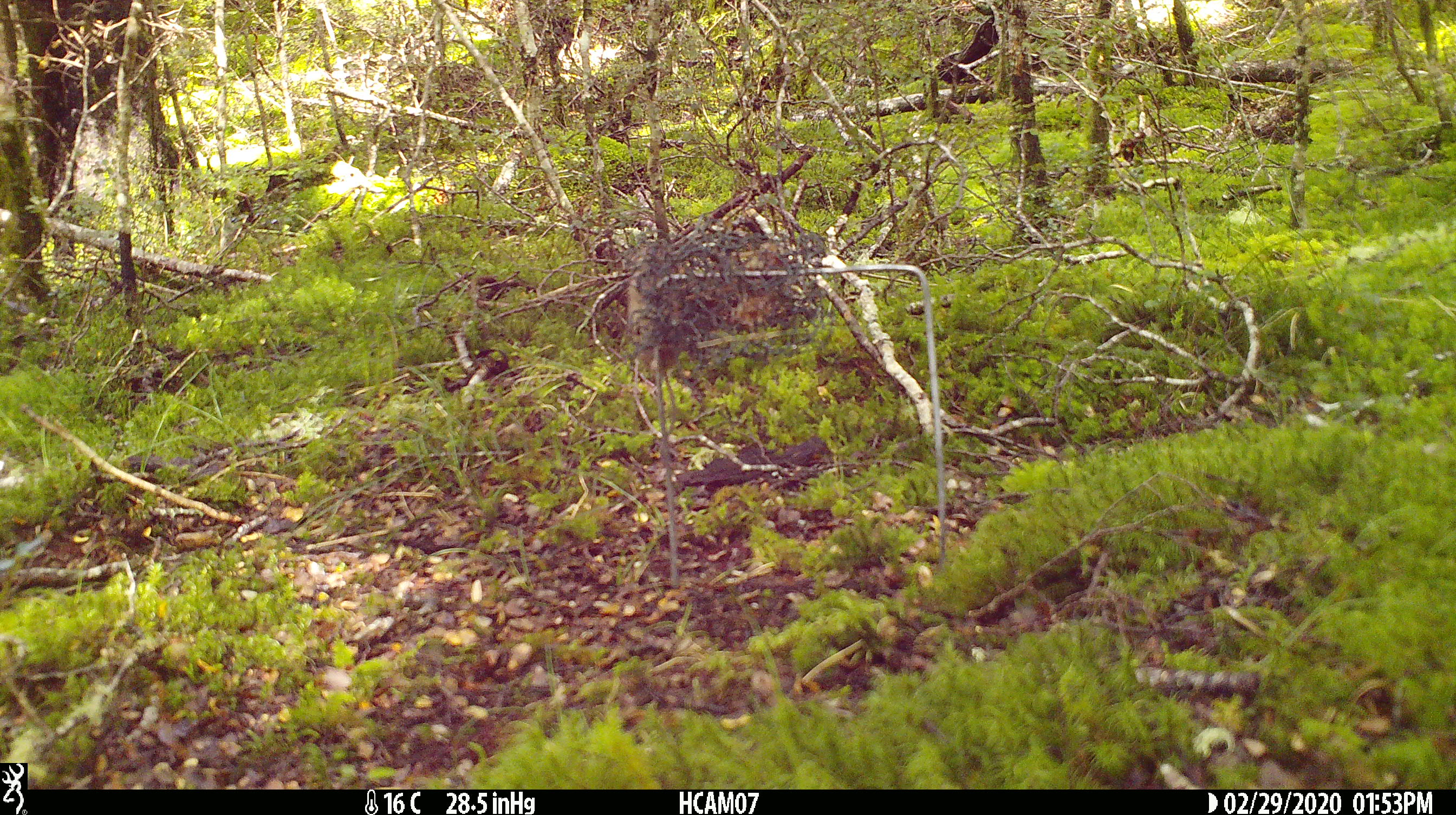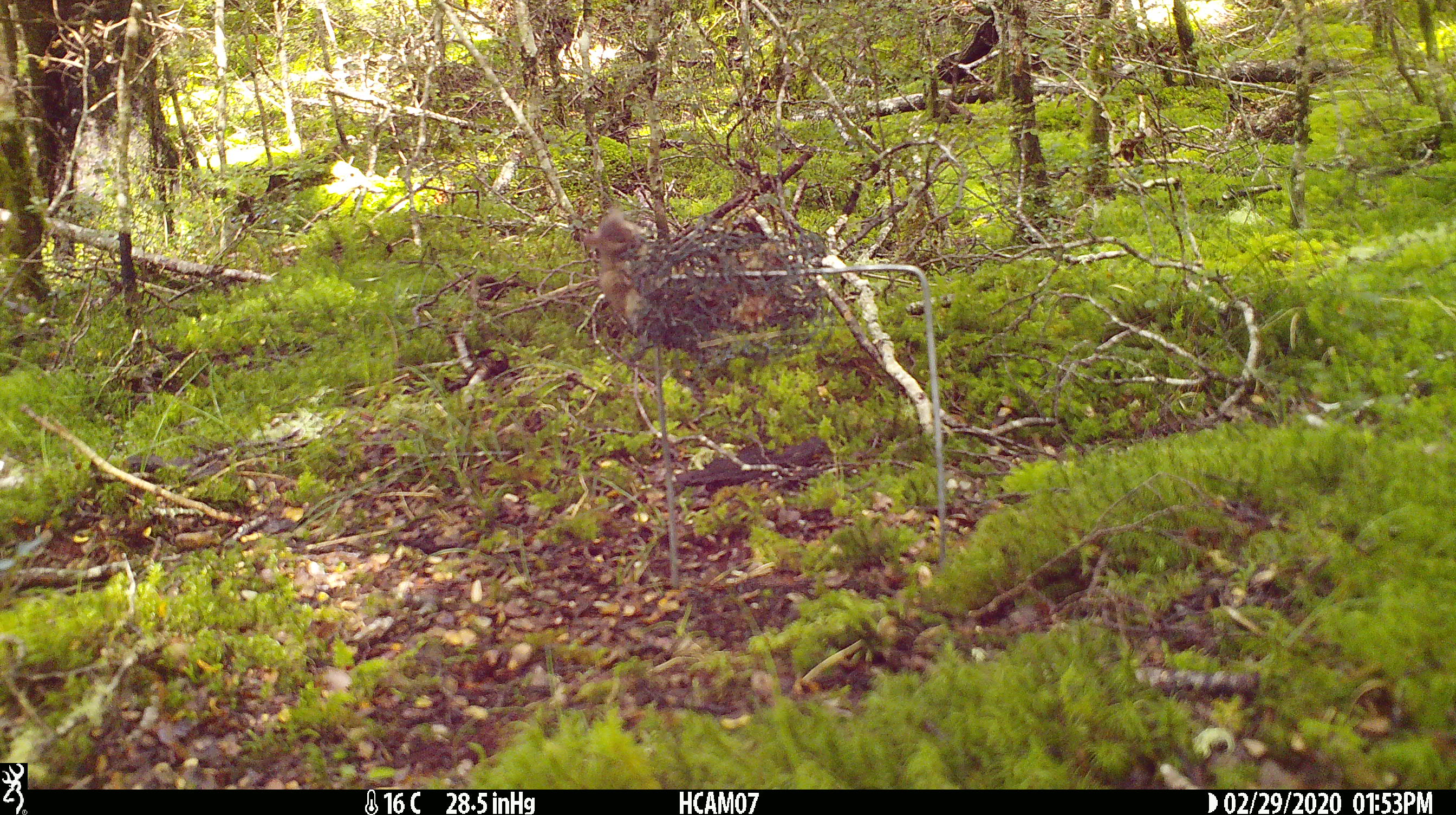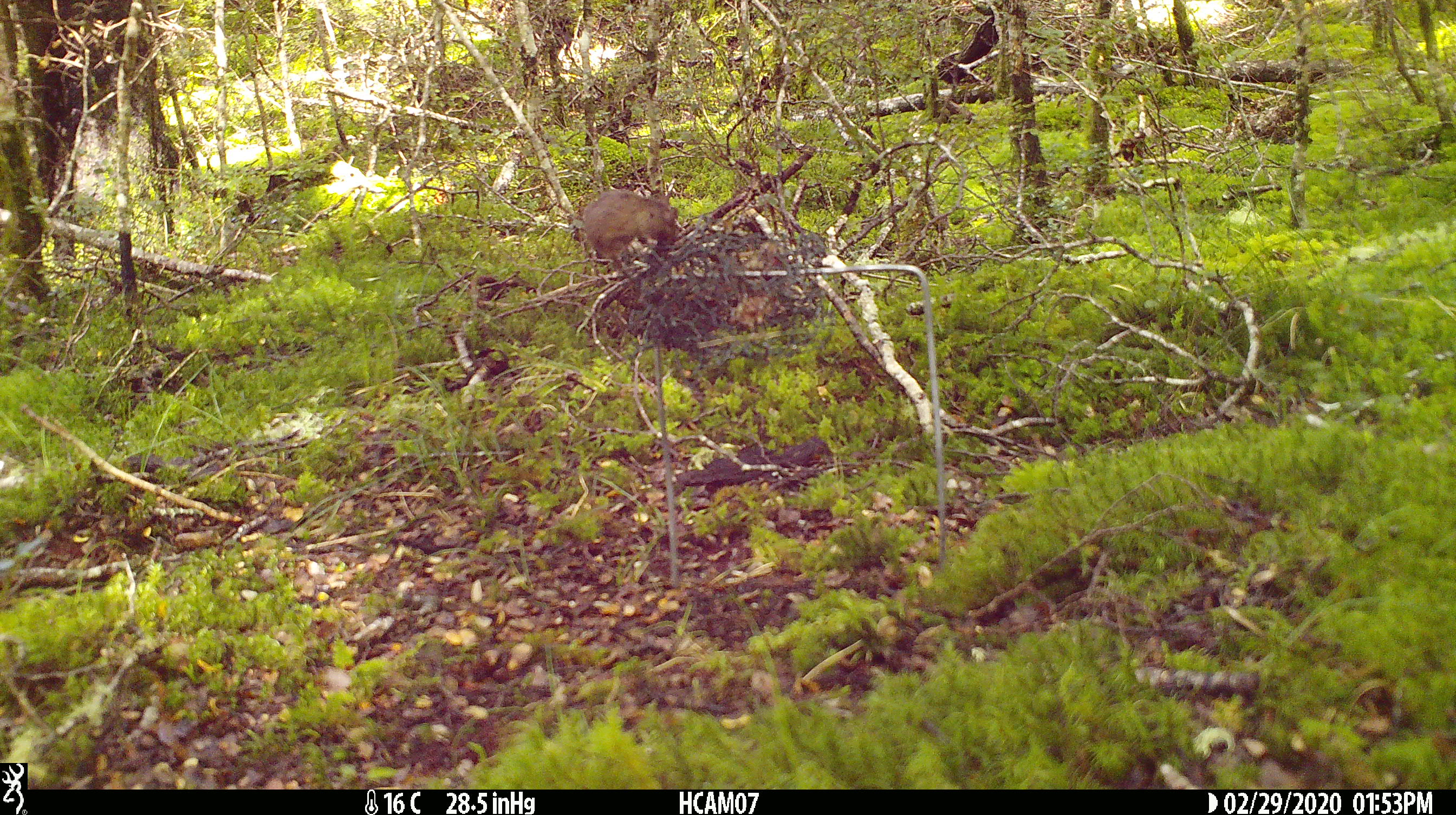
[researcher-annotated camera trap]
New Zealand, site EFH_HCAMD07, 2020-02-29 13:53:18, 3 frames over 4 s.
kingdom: Animalia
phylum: Chordata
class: Mammalia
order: Rodentia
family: Muridae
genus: Mus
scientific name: Mus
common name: mouse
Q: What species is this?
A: Mouse (Mus).